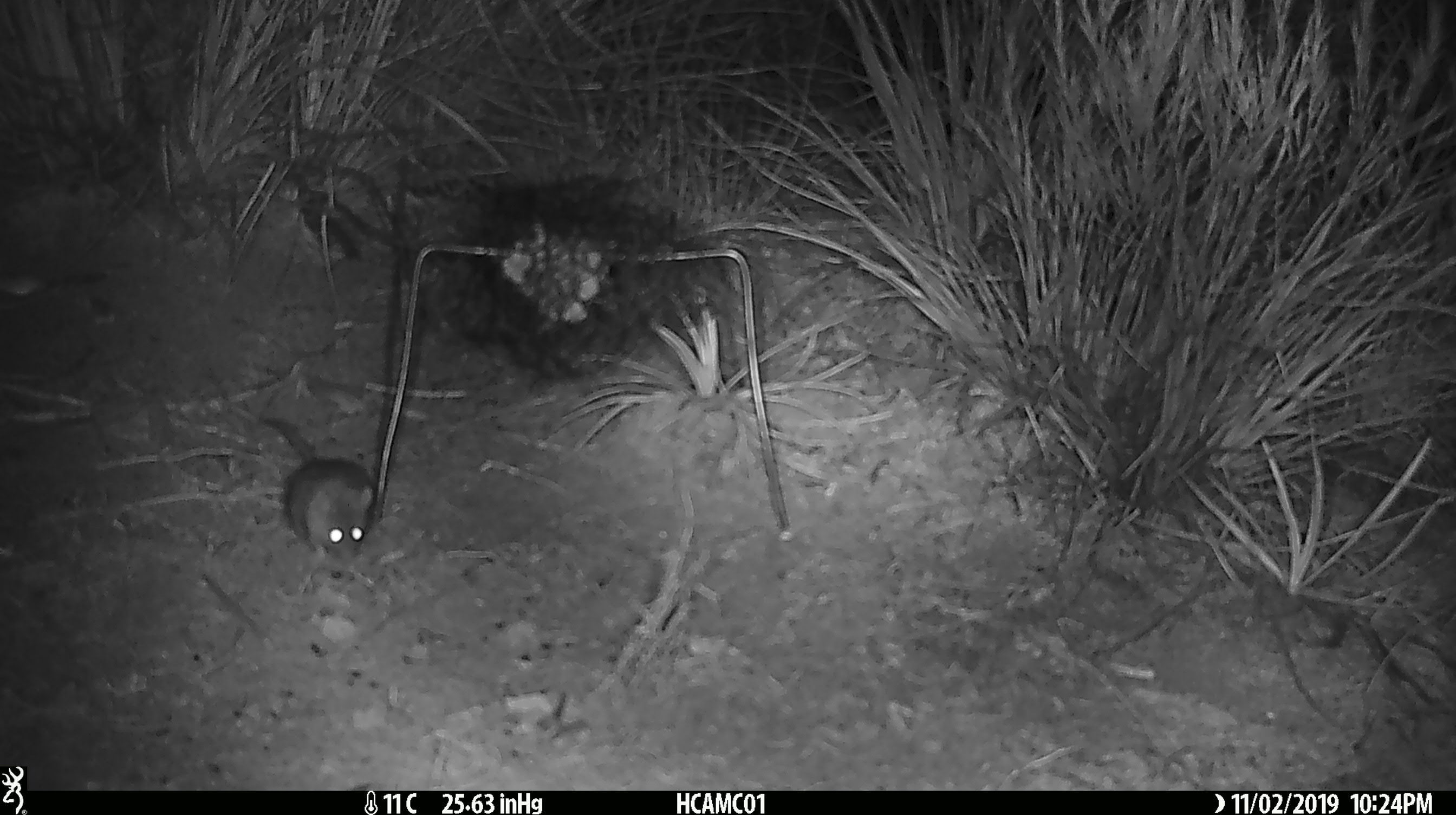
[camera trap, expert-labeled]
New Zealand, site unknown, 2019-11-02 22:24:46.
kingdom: Animalia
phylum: Chordata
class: Mammalia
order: Rodentia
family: Muridae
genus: Mus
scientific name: Mus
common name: mouse